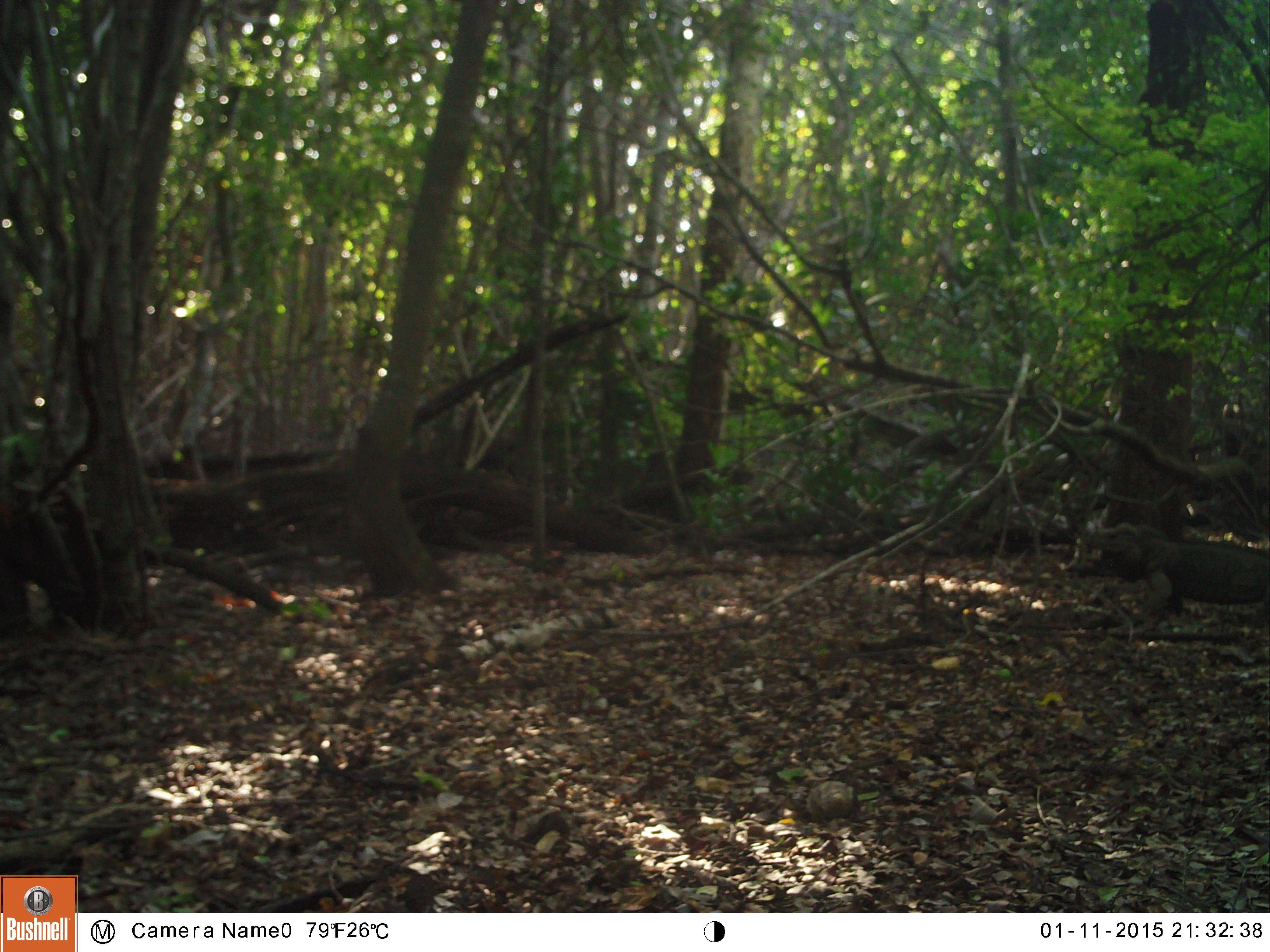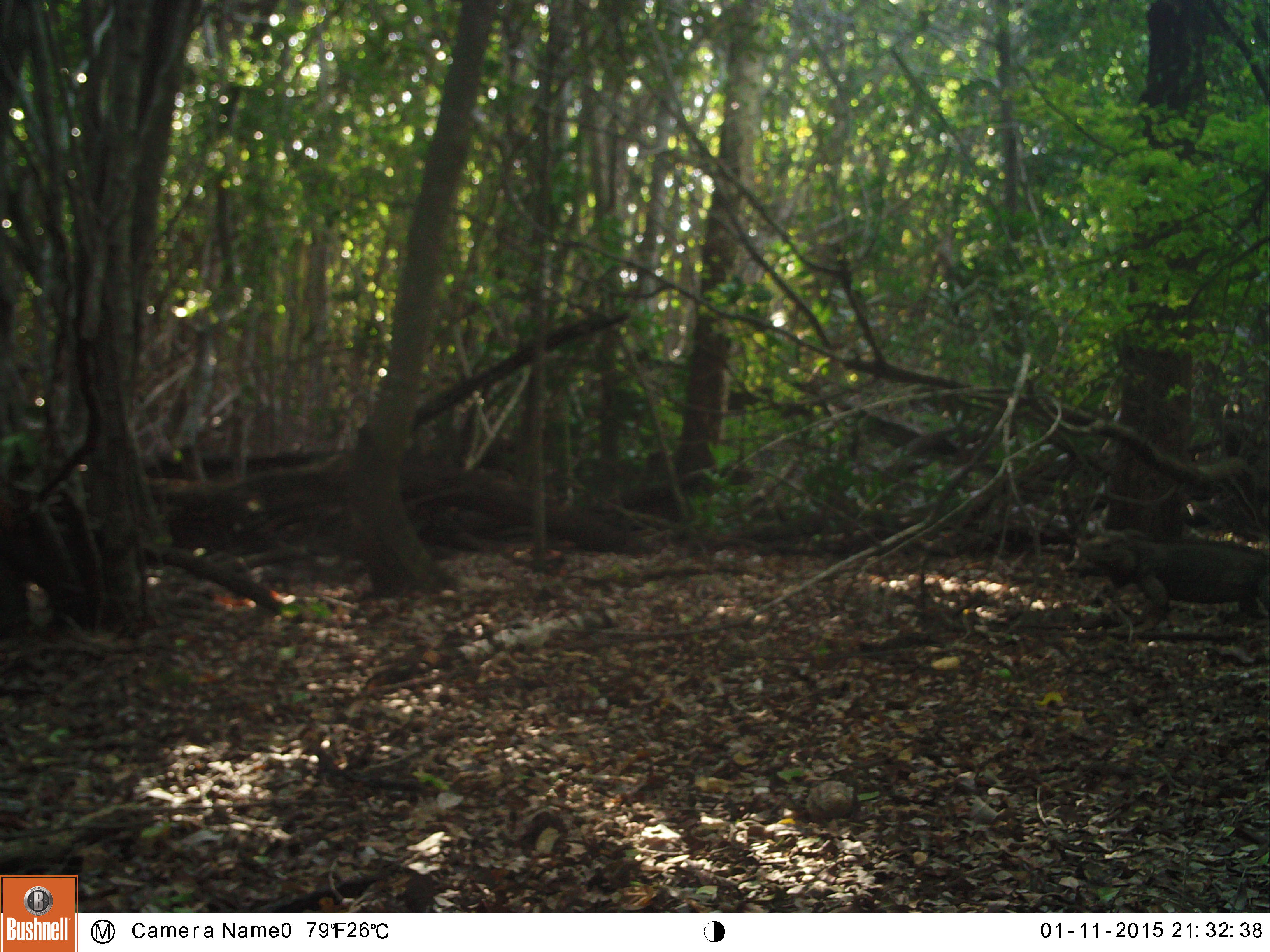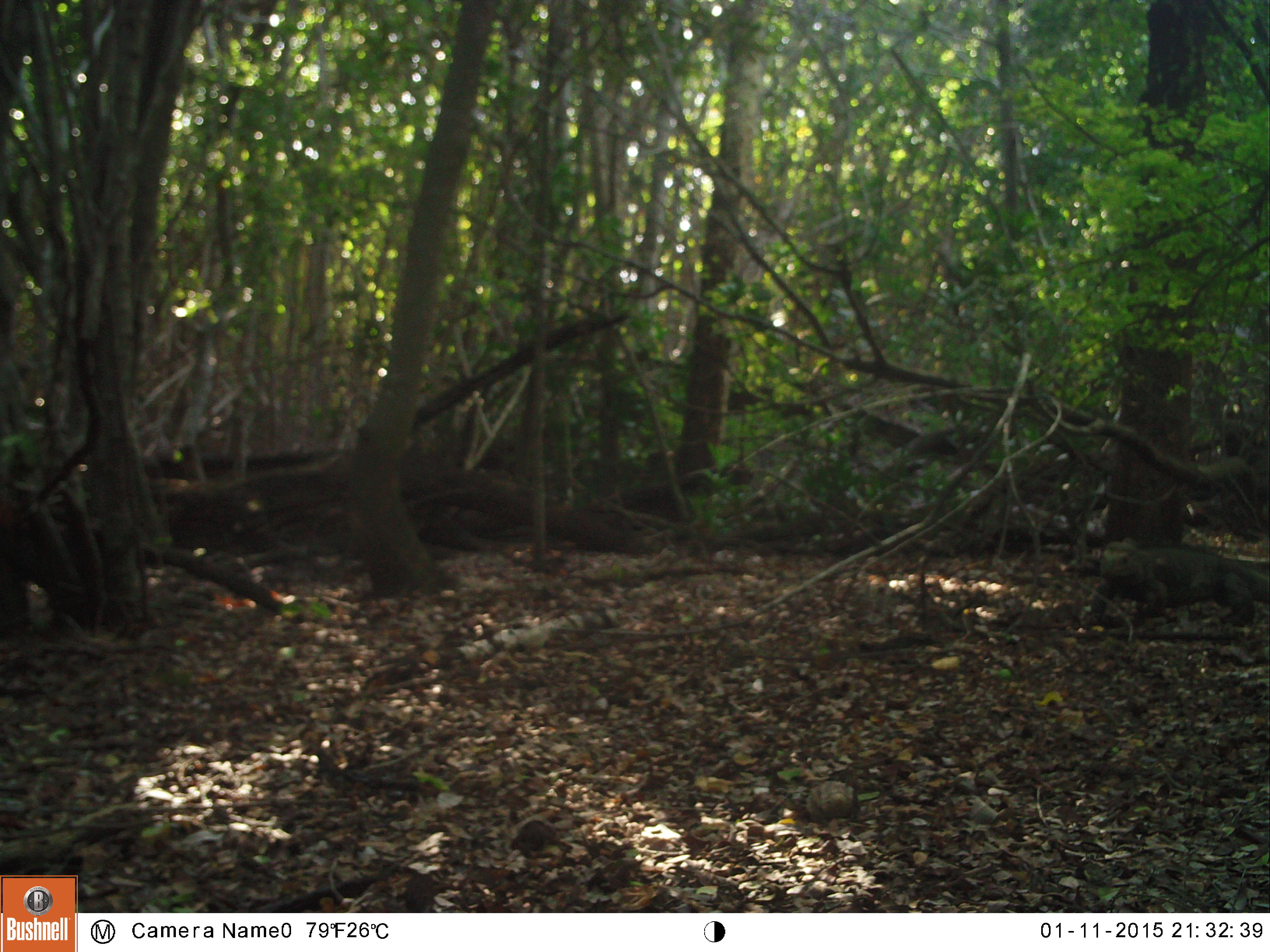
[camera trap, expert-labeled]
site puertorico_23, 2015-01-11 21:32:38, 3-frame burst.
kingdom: Animalia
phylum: Chordata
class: Reptilia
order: Squamata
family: Iguanidae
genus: Iguana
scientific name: Iguana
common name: typical iguanas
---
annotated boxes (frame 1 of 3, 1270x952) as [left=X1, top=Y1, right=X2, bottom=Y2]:
iguana: [left=1084, top=522, right=1270, bottom=627]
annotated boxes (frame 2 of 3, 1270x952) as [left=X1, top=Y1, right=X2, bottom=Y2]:
iguana: [left=1071, top=518, right=1270, bottom=640]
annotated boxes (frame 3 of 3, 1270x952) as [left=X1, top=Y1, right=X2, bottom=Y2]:
iguana: [left=1085, top=545, right=1270, bottom=640]